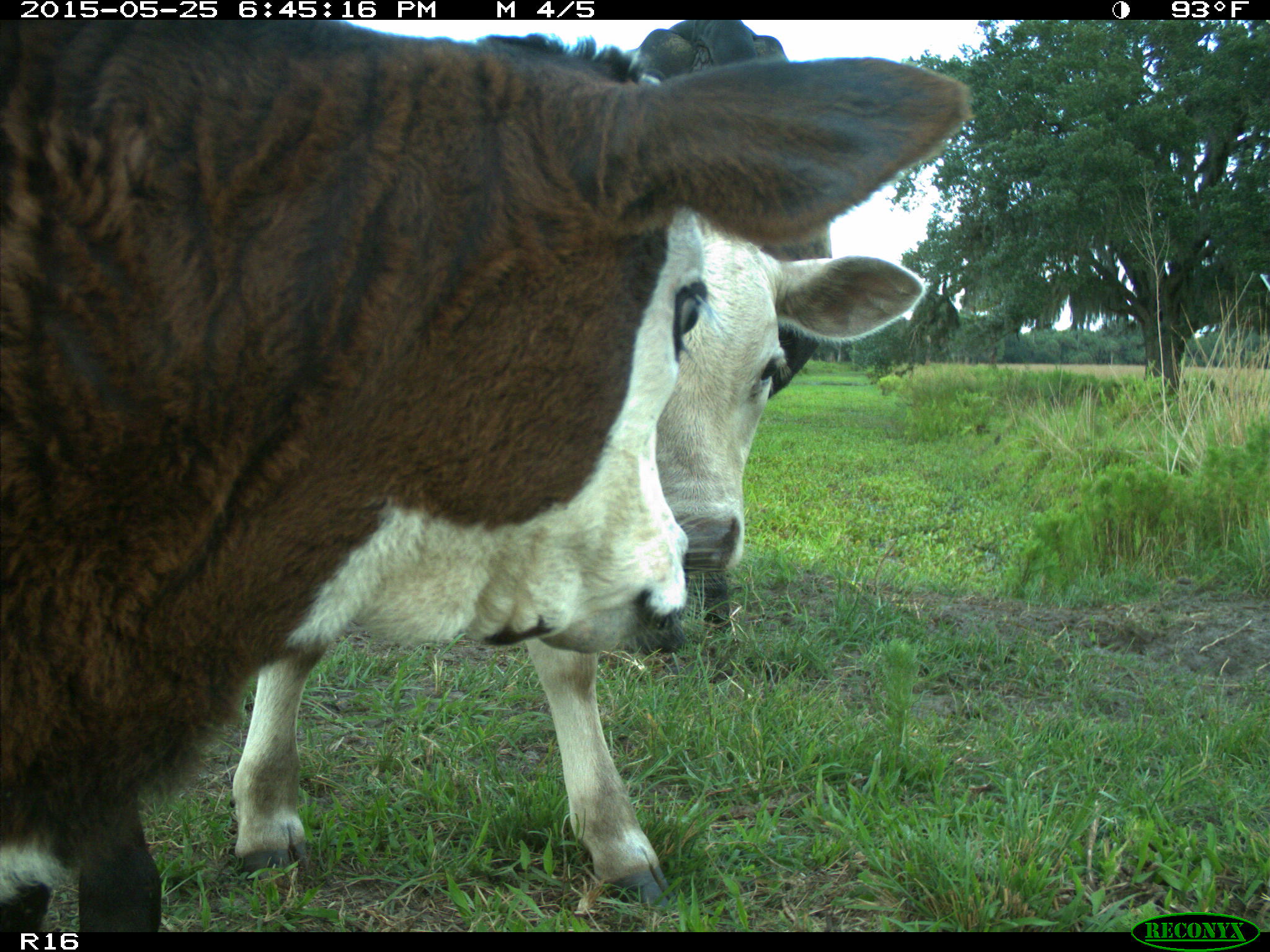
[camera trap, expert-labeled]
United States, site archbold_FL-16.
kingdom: Animalia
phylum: Chordata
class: Mammalia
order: Artiodactyla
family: Bovidae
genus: Bos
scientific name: Bos taurus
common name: domestic cow